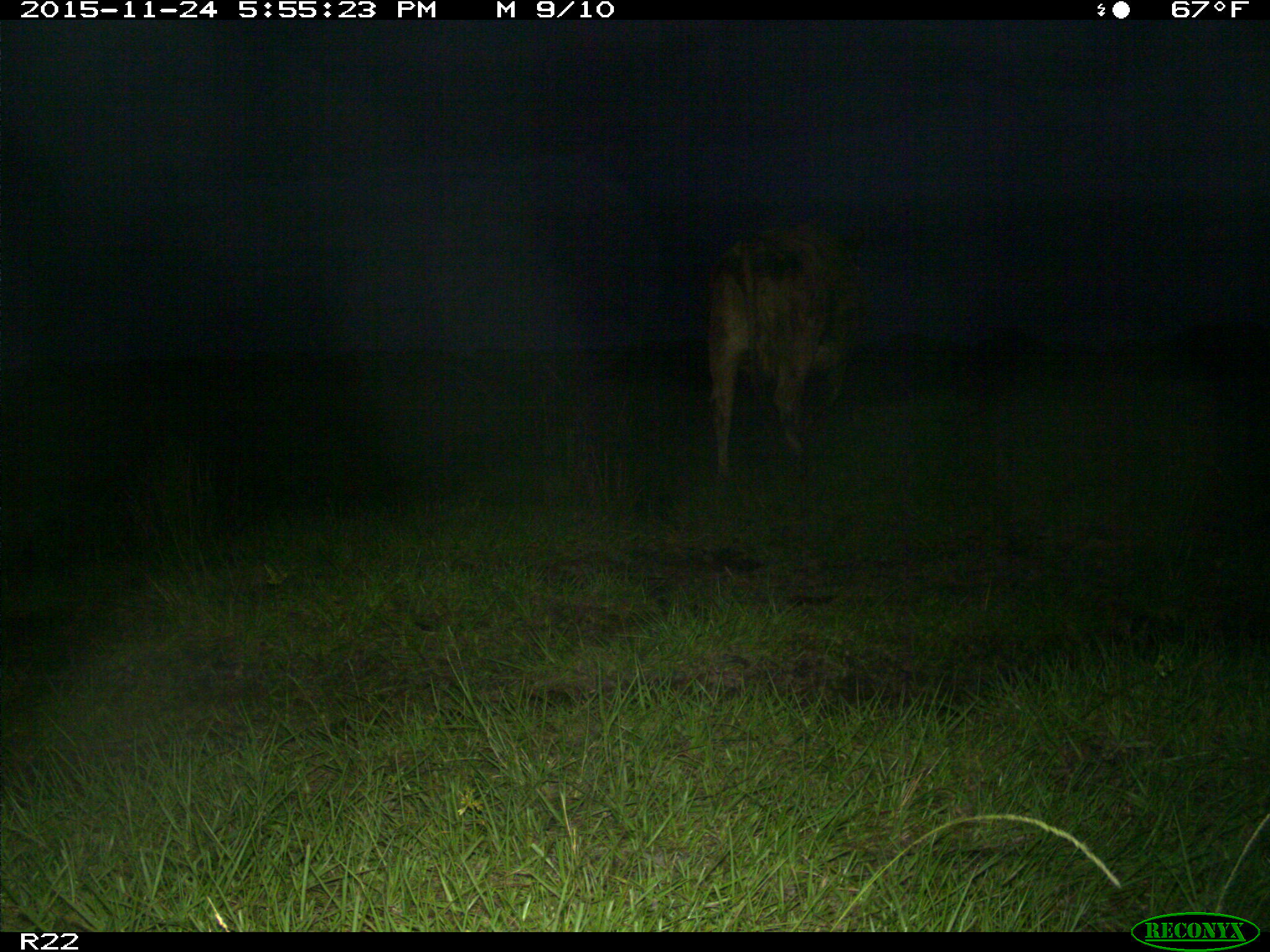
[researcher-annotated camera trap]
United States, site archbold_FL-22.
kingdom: Animalia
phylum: Chordata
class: Mammalia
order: Artiodactyla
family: Bovidae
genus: Bos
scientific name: Bos taurus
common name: domestic cow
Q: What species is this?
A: Bos taurus (domestic cow).